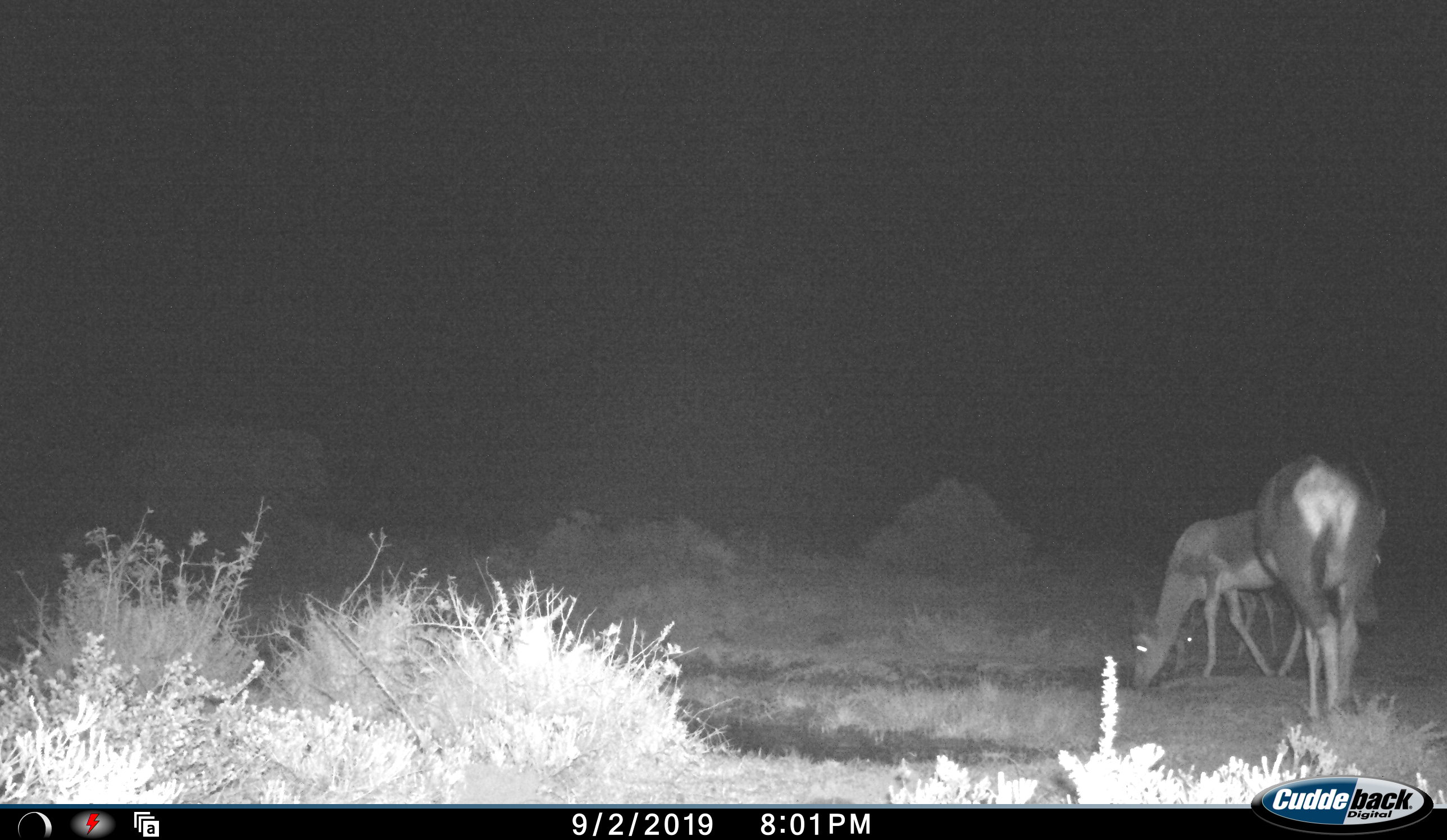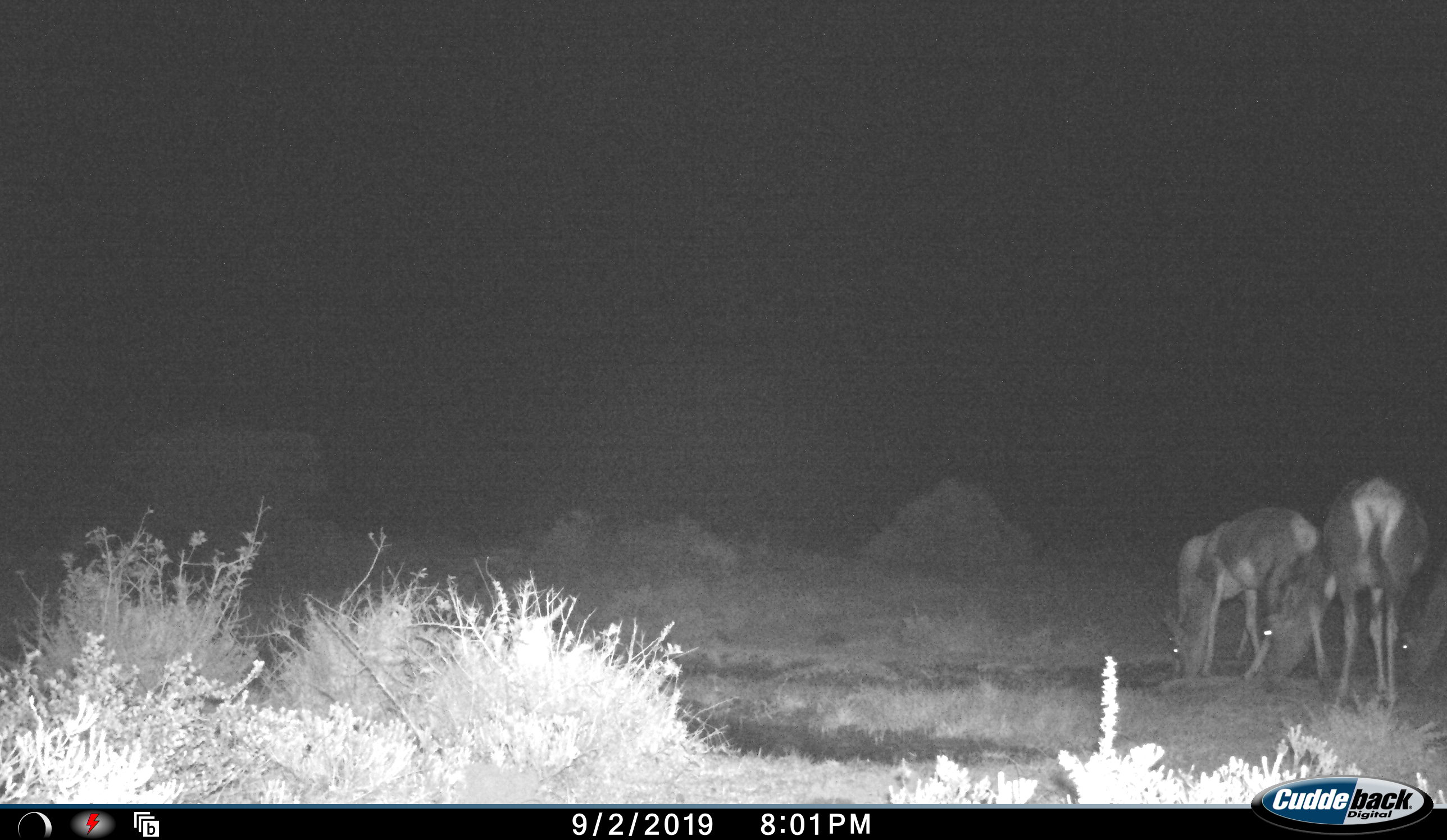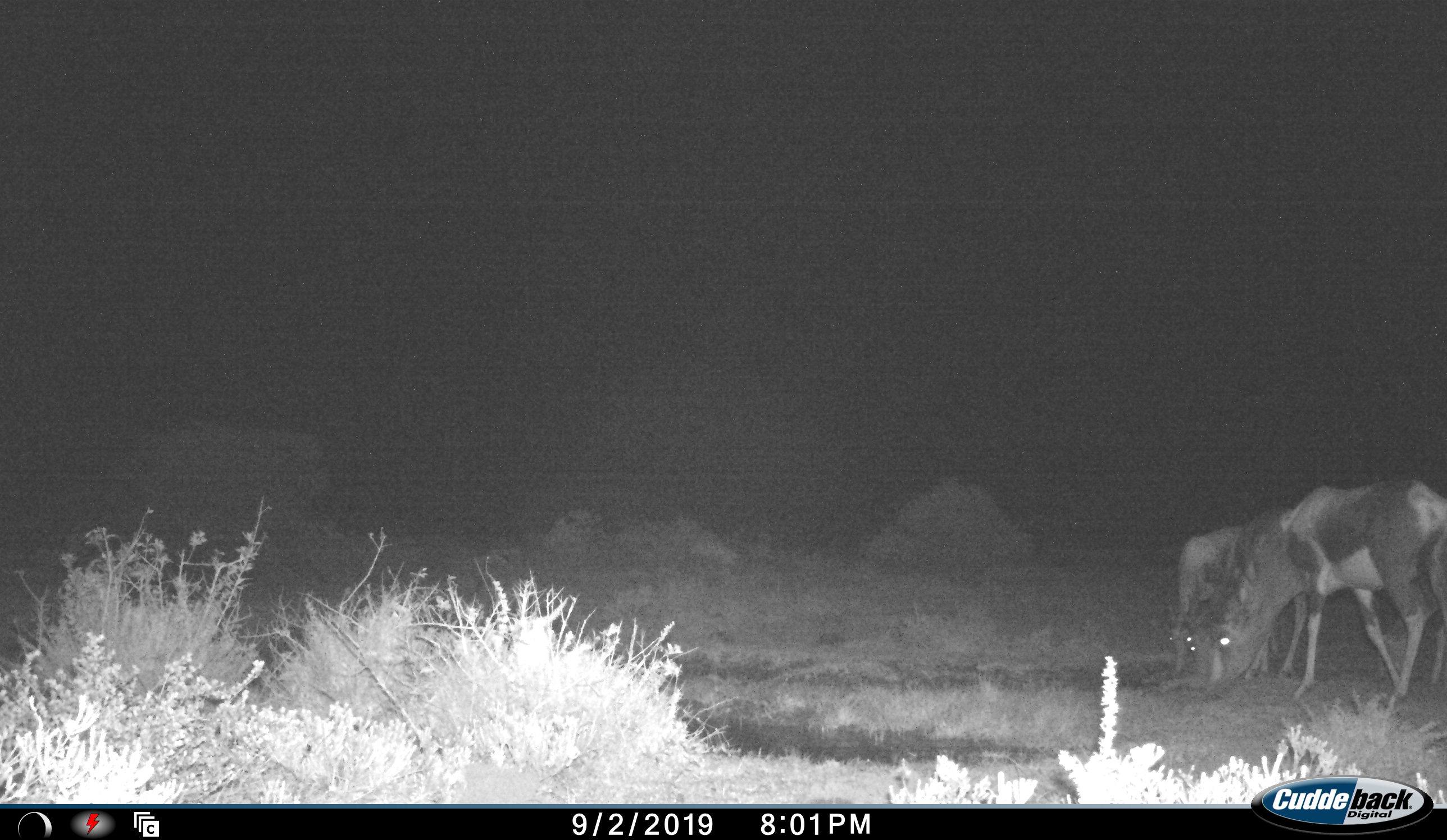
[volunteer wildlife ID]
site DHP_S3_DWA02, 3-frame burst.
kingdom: Animalia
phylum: Chordata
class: Mammalia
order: Artiodactyla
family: Bovidae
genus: Damaliscus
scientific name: Damaliscus pygargus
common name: bontebok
Bontebok (Damaliscus pygargus), count 3. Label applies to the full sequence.